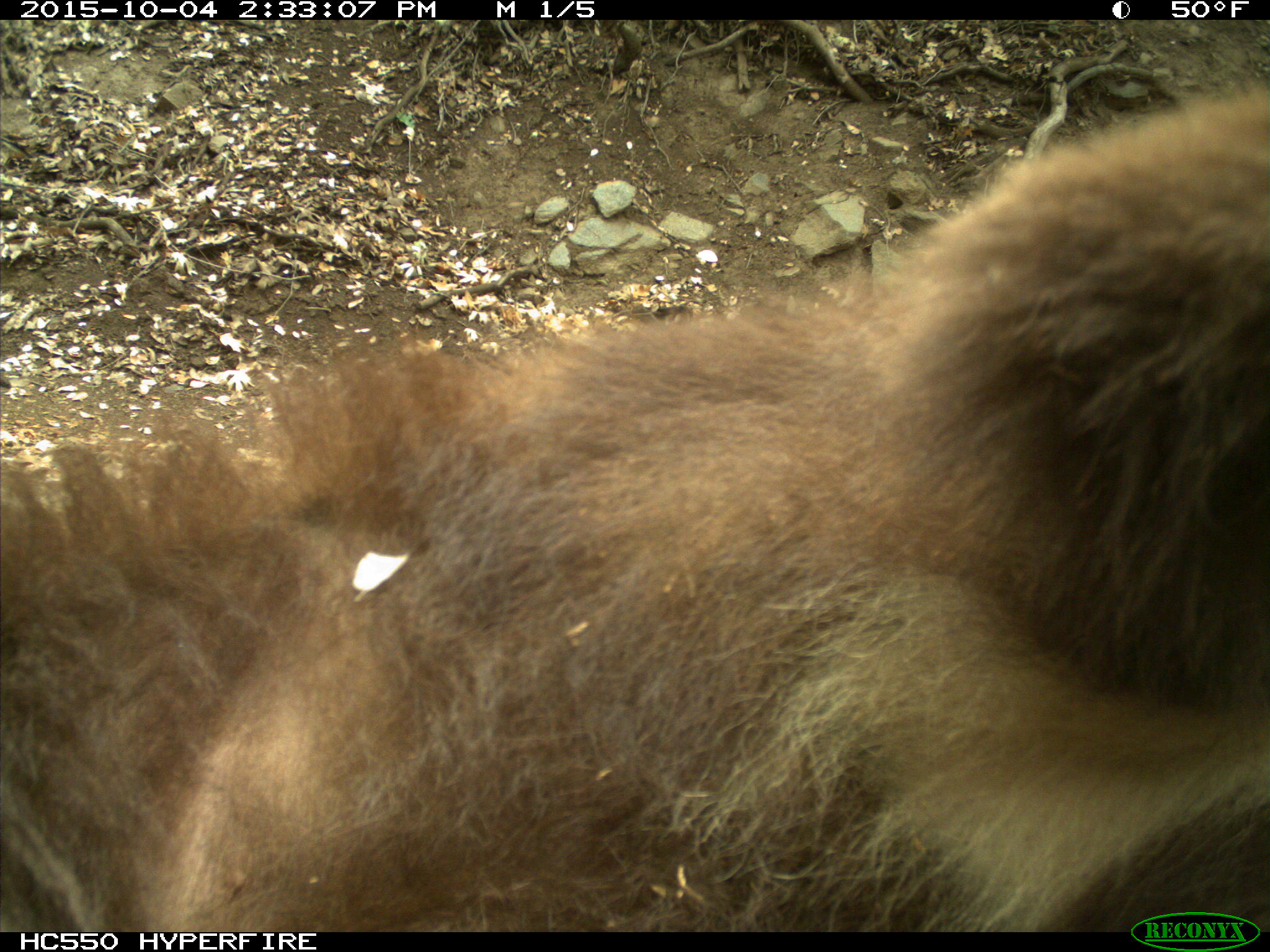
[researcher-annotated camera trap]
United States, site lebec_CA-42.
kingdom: Animalia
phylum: Chordata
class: Mammalia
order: Carnivora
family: Ursidae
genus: Ursus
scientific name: Ursus americanus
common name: american black bear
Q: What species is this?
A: Ursus americanus (american black bear).